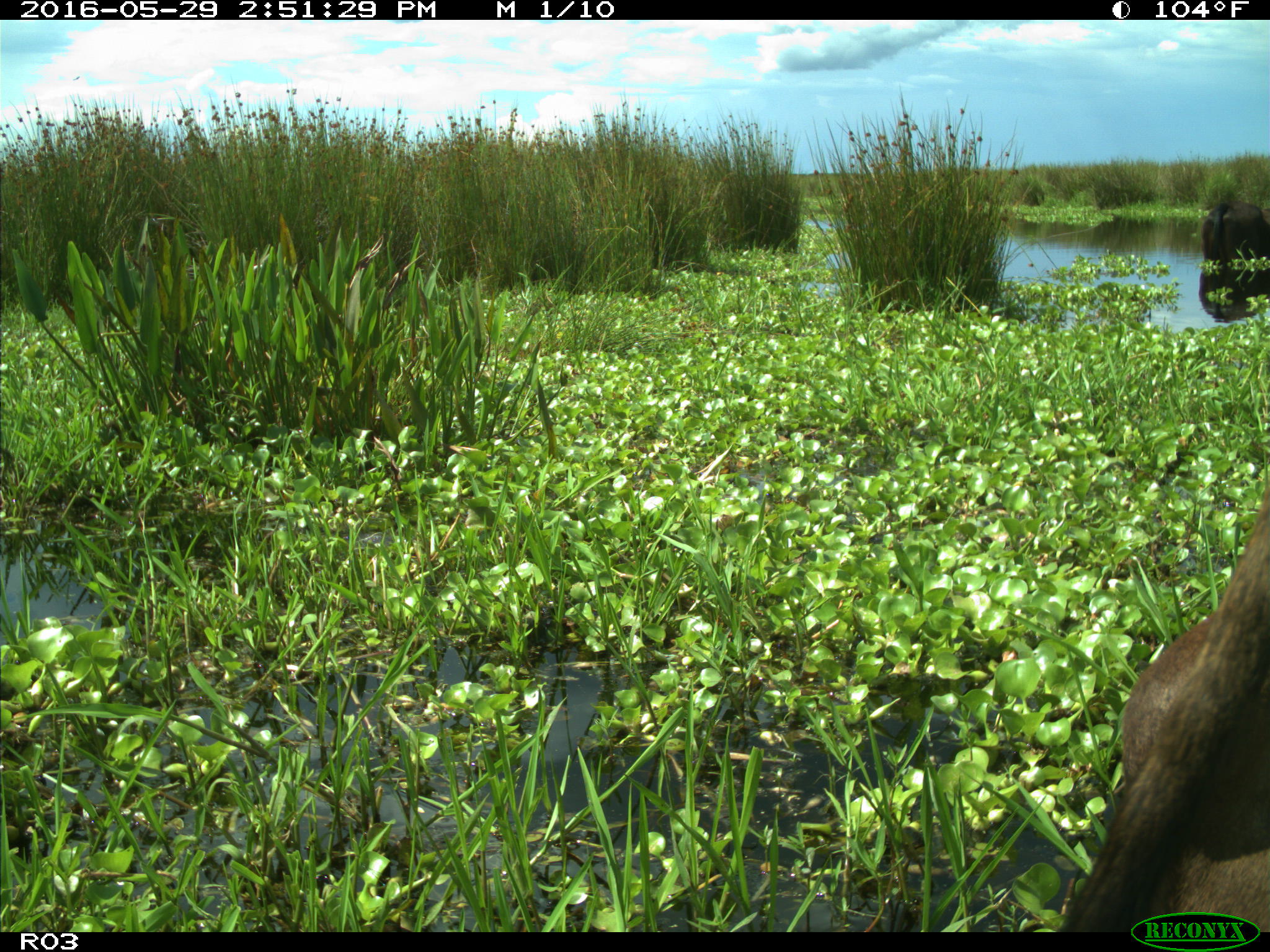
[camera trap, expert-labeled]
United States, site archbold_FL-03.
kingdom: Animalia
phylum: Chordata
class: Mammalia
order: Artiodactyla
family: Bovidae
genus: Bos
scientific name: Bos taurus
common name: domestic cow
Bos taurus (domestic cow).